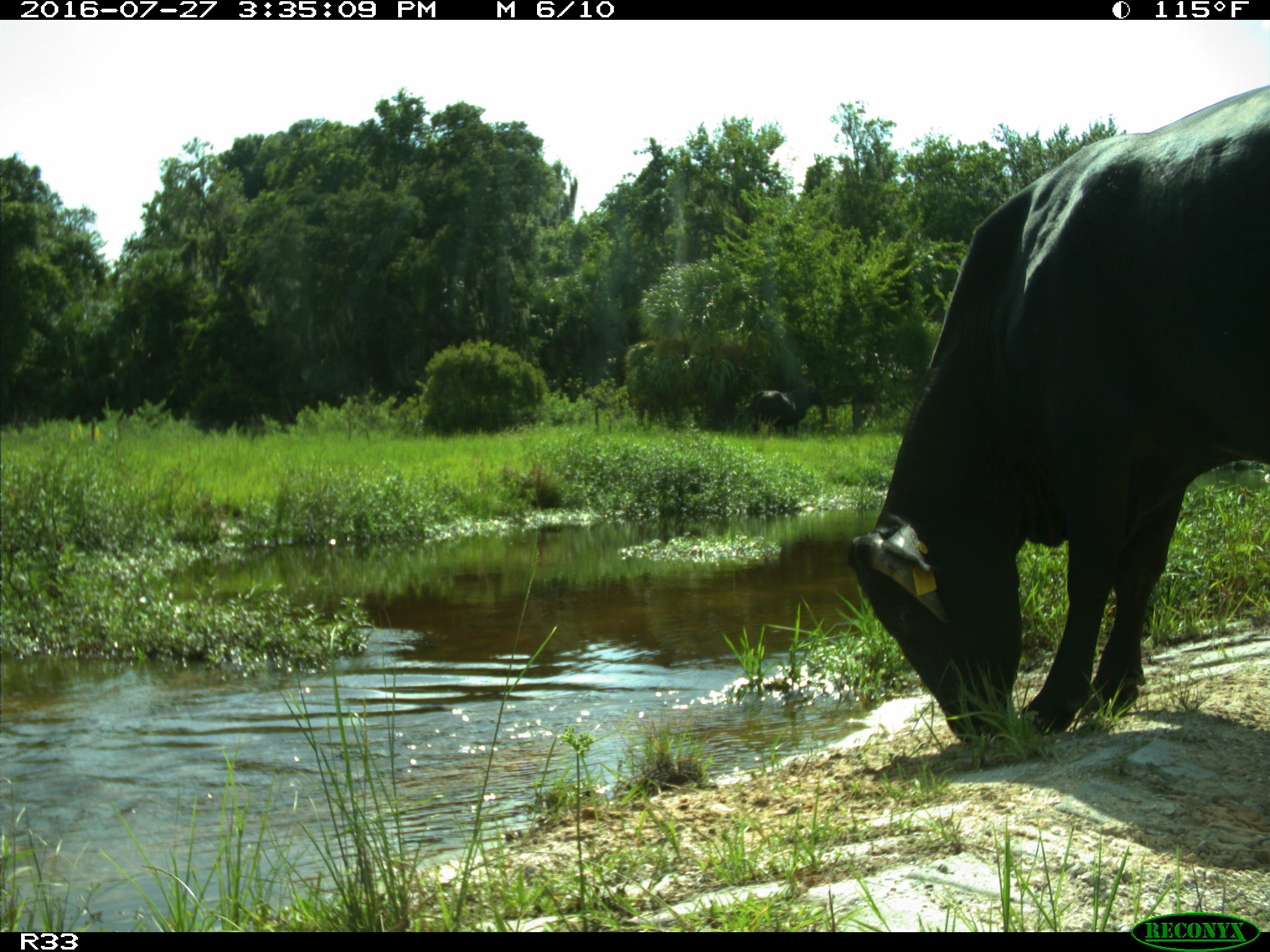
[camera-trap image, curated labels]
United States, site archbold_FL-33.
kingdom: Animalia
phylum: Chordata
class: Mammalia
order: Artiodactyla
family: Bovidae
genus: Bos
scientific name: Bos taurus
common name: domestic cow